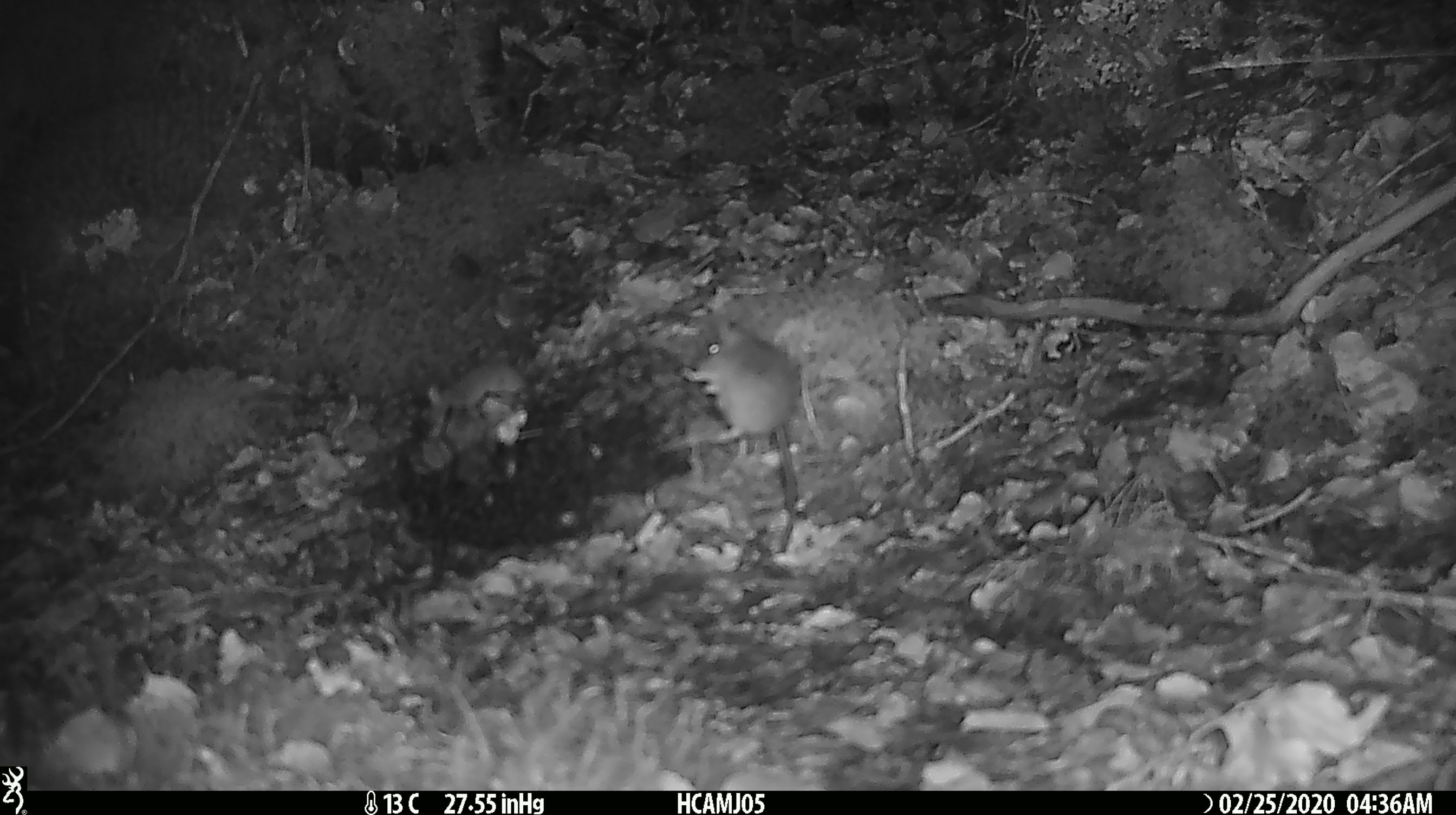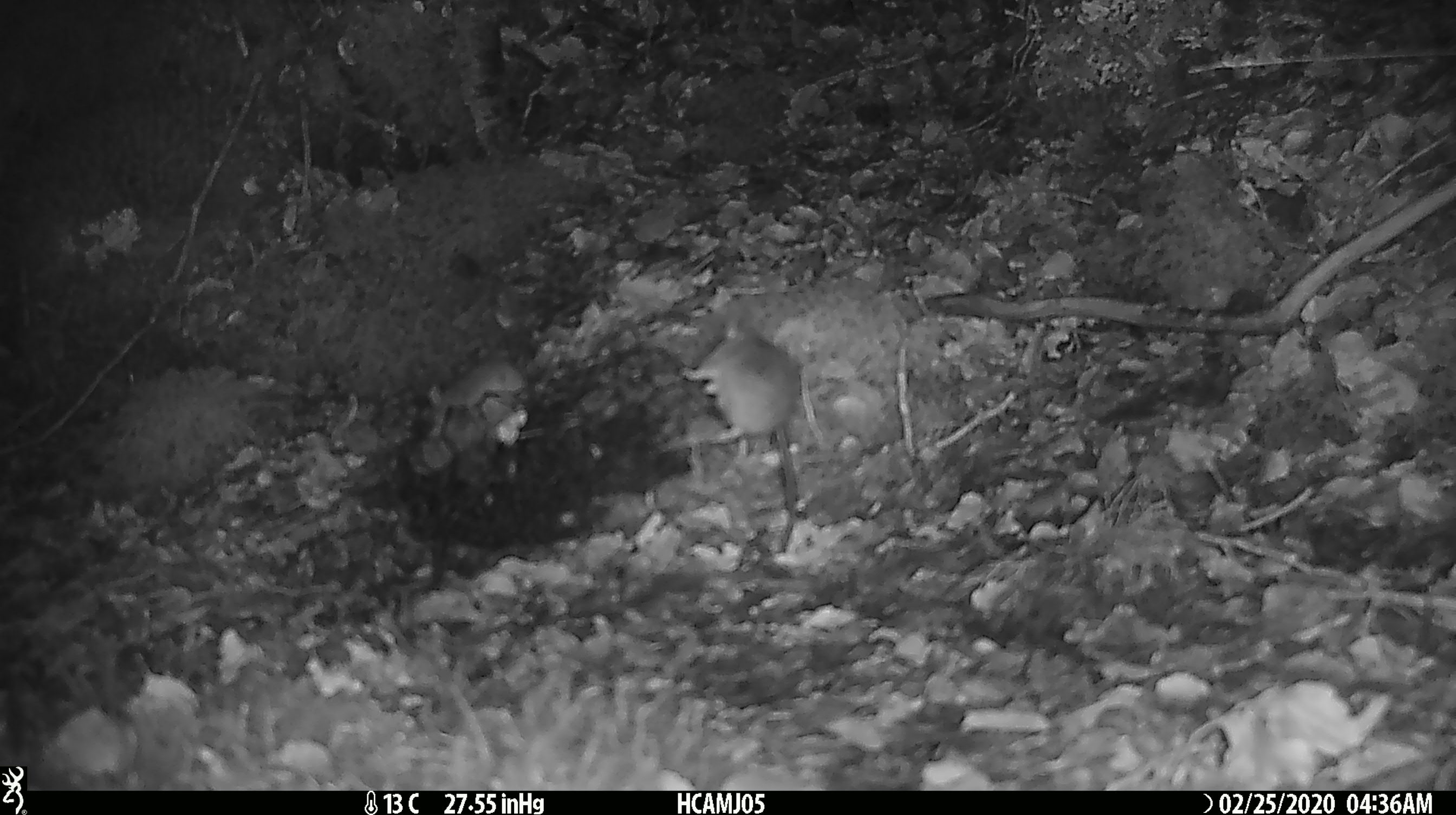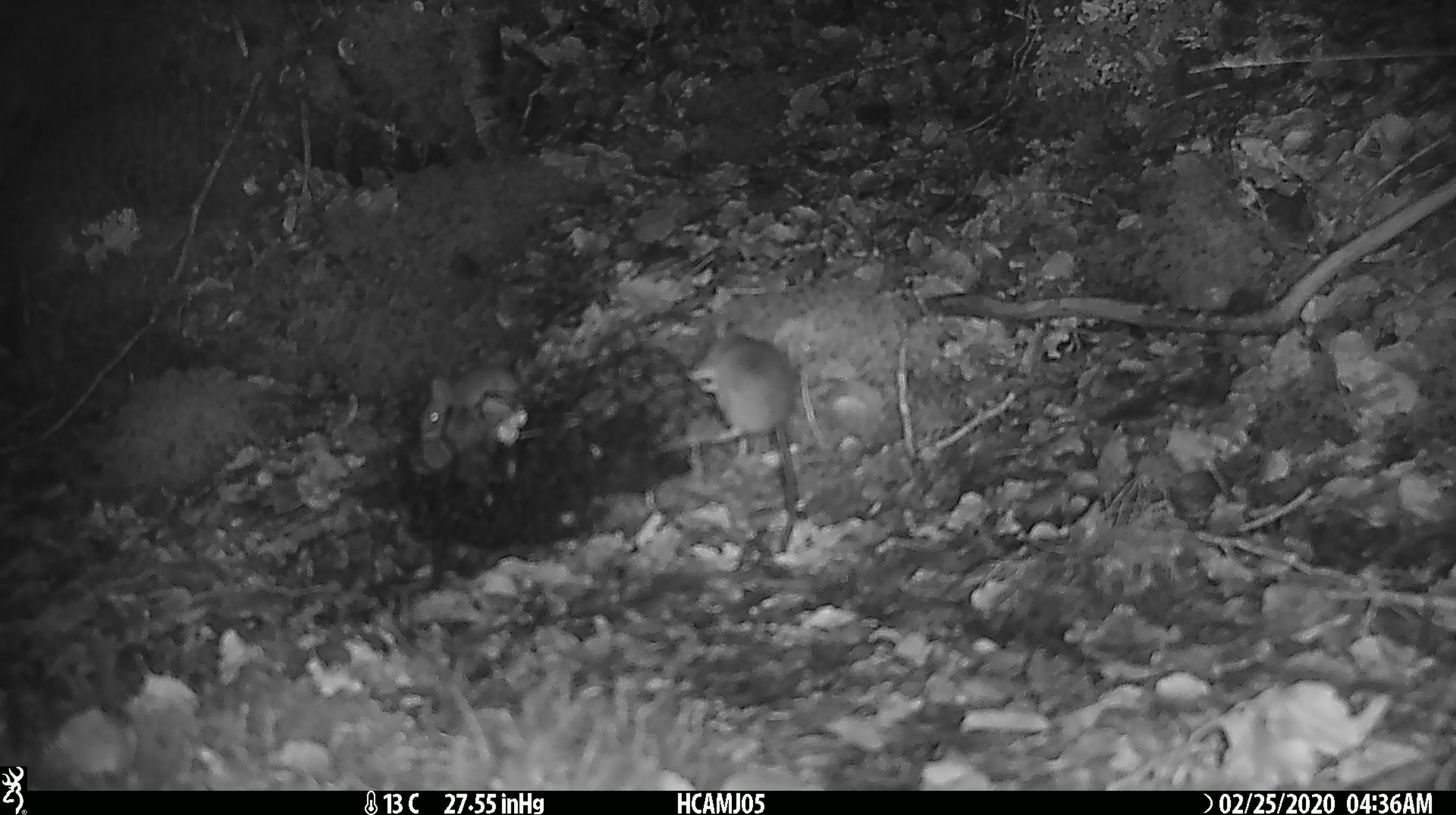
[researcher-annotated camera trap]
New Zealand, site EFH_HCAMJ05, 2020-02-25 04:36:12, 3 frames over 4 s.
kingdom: Animalia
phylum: Chordata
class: Mammalia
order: Rodentia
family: Muridae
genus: Mus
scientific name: Mus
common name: mouse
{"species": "mouse (Mus)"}